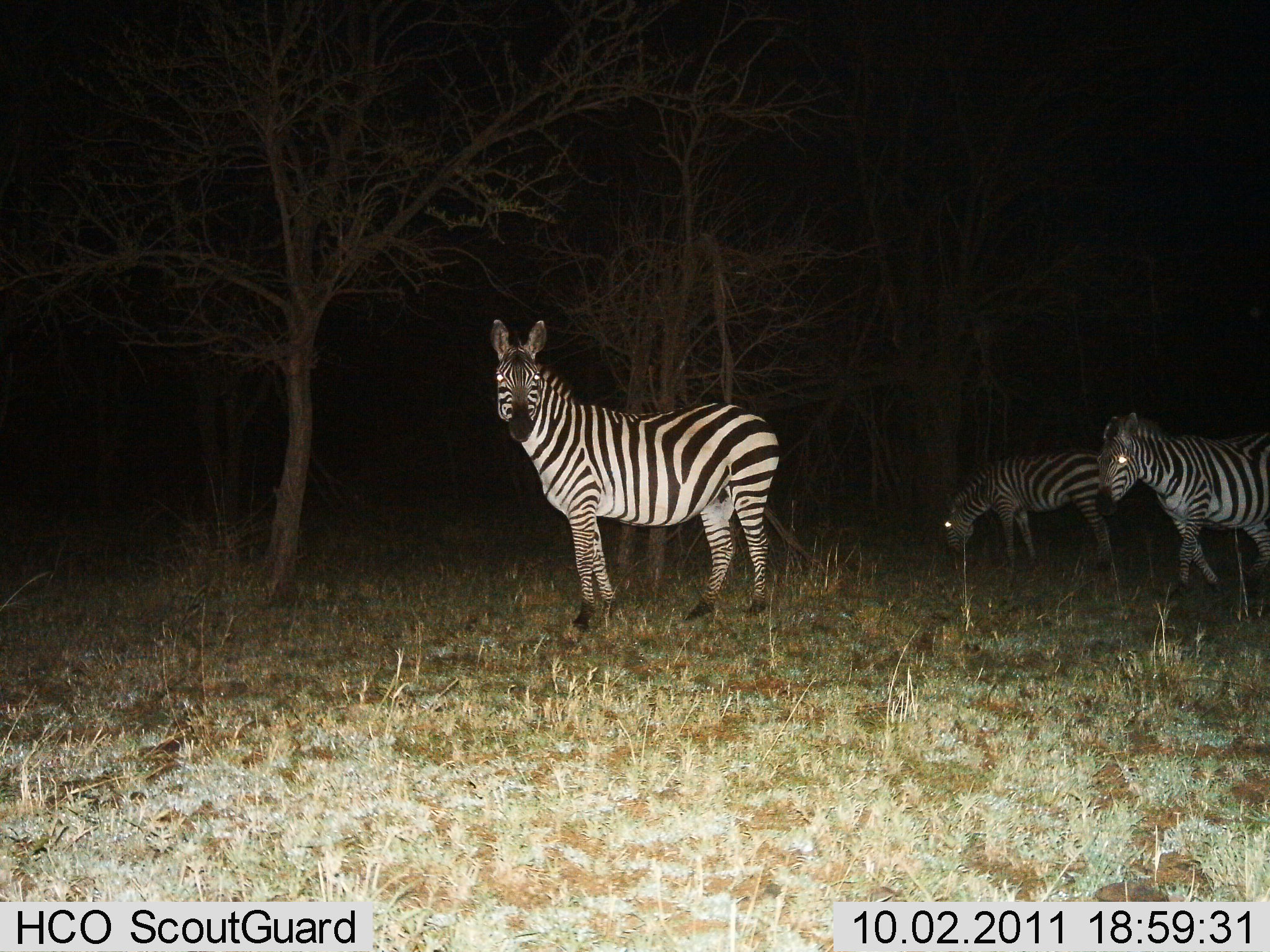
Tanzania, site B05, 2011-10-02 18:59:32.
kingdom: Animalia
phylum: Chordata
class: Mammalia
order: Perissodactyla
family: Equidae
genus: Equus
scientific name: Equus quagga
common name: plains zebra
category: zebra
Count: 3.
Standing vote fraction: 94%.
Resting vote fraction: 0%.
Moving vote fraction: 12%.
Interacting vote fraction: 0%.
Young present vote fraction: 0%.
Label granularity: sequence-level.